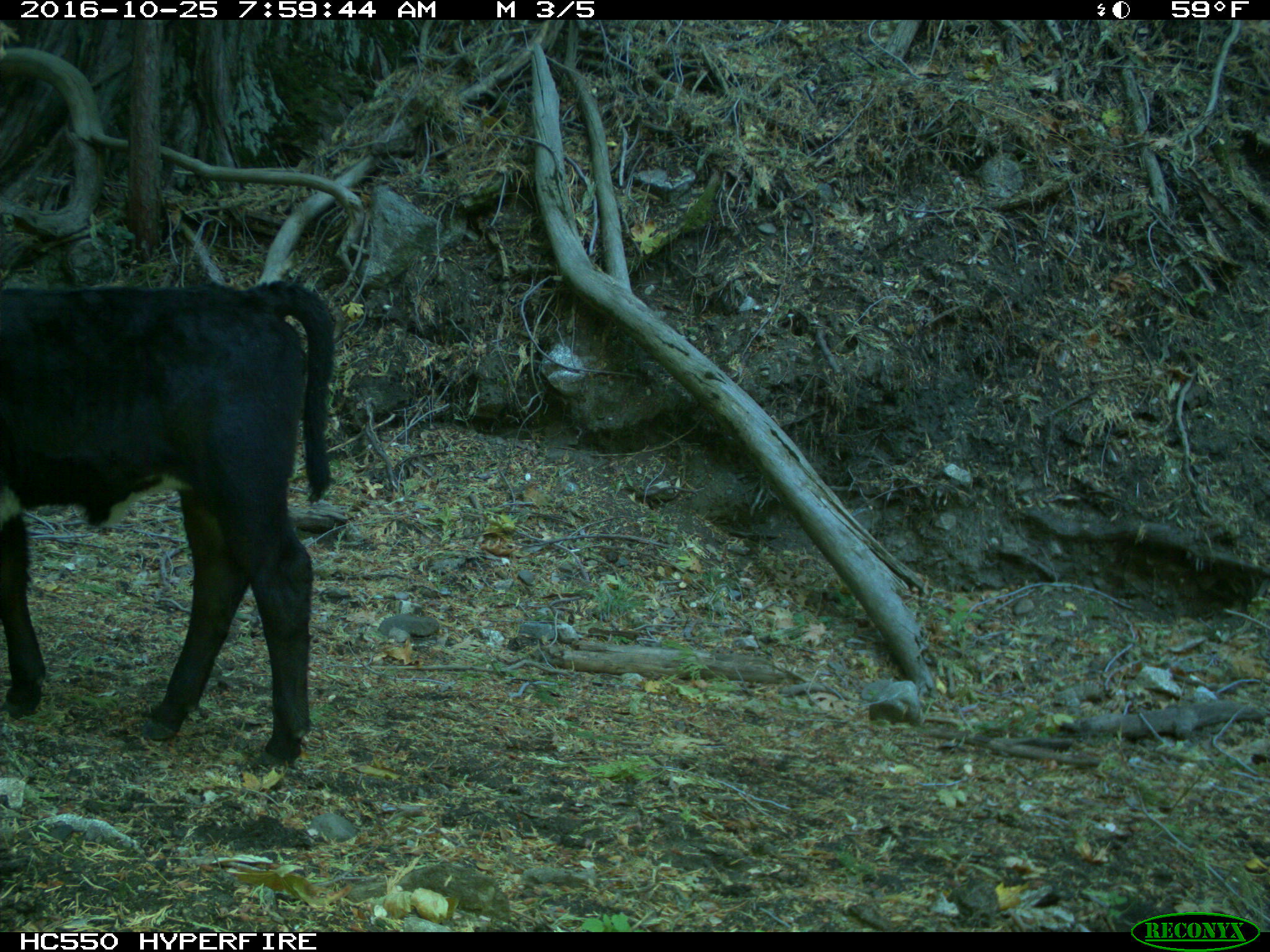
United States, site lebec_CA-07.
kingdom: Animalia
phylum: Chordata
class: Mammalia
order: Artiodactyla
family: Bovidae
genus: Bos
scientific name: Bos taurus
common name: domestic cow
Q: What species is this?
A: Bos taurus (domestic cow).